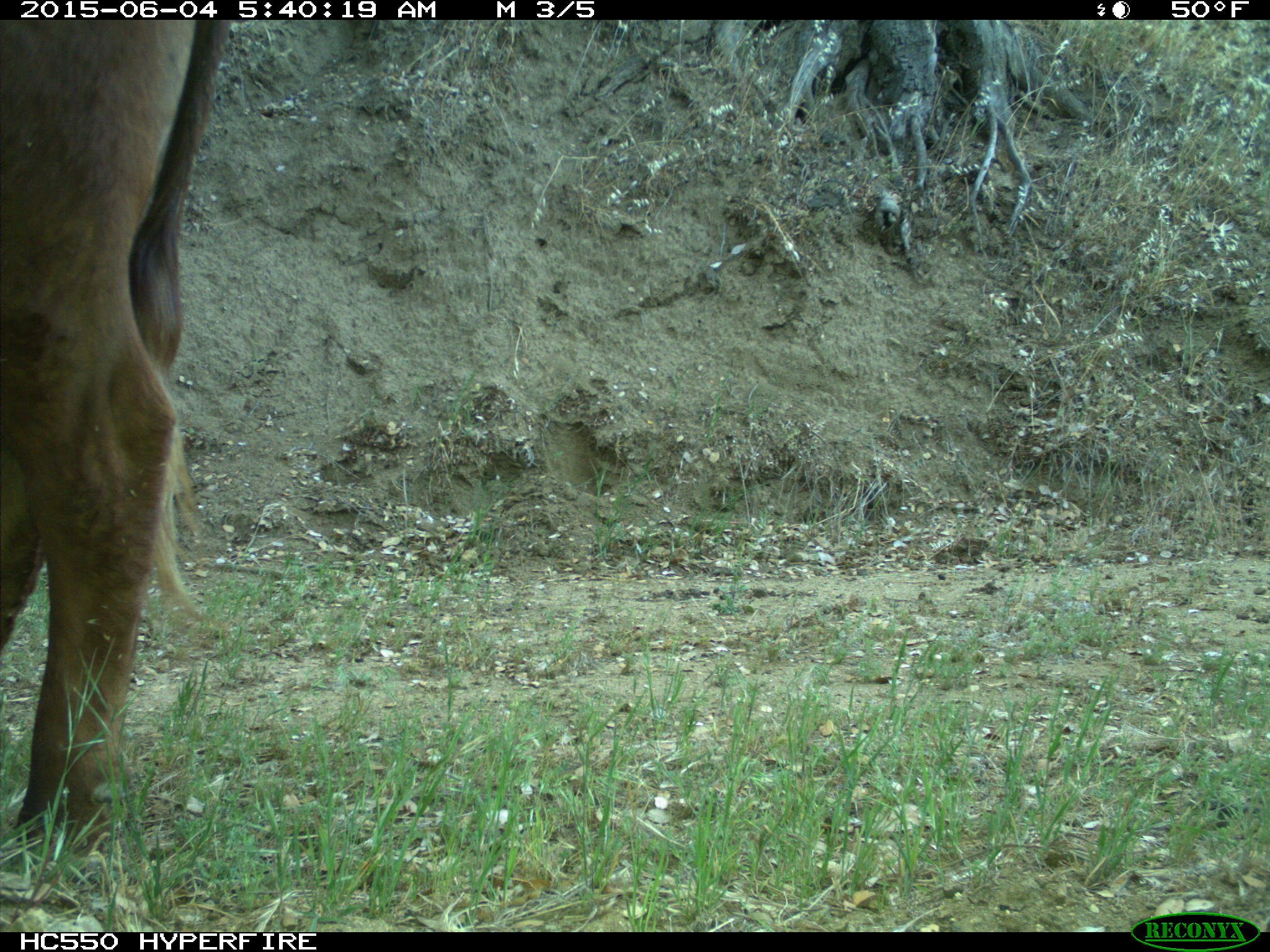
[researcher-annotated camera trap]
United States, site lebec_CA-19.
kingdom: Animalia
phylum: Chordata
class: Mammalia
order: Artiodactyla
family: Bovidae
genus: Bos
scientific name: Bos taurus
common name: domestic cow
Bos taurus (domestic cow).